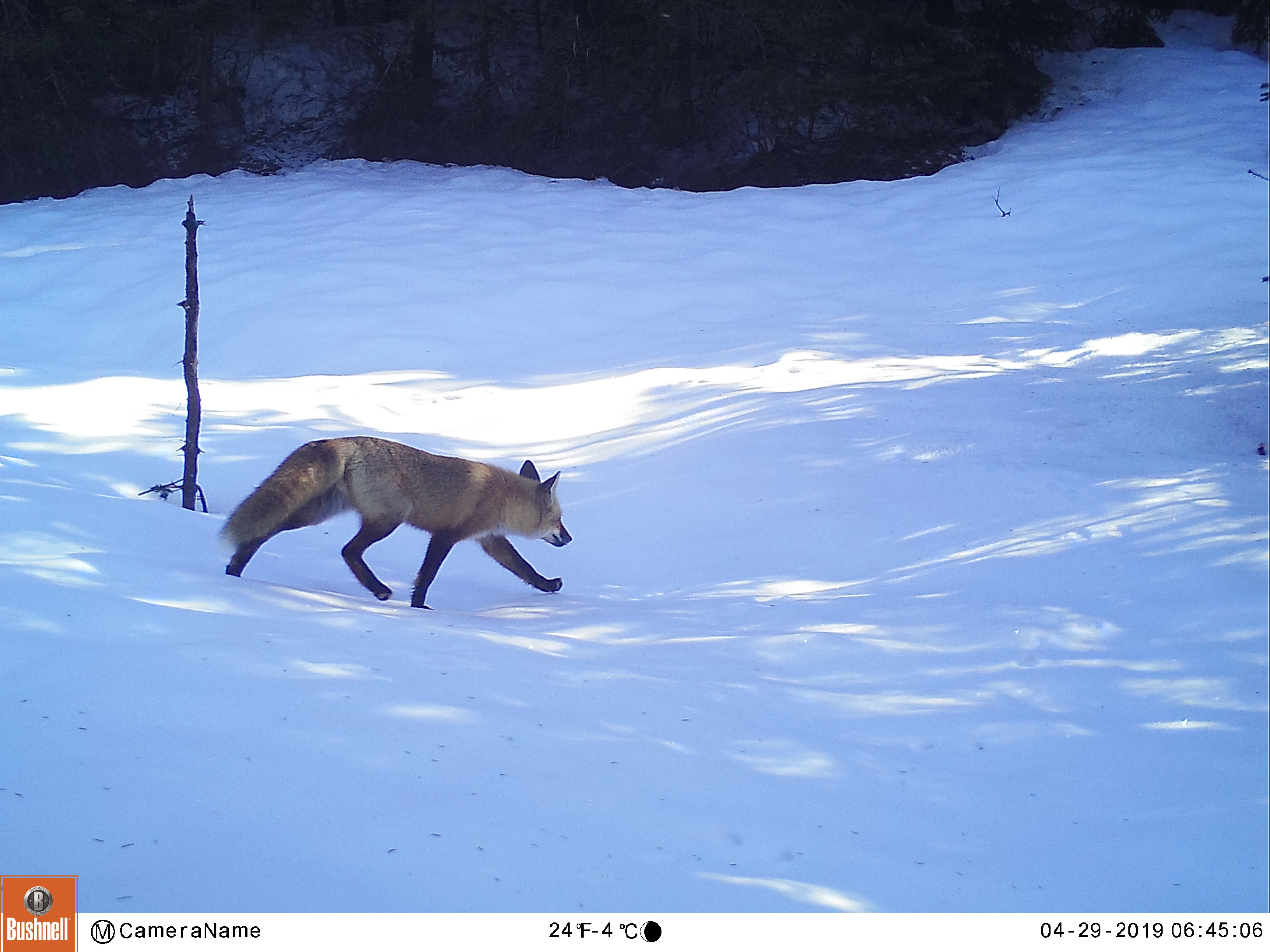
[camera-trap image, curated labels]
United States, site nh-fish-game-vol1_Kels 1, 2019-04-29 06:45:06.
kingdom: Animalia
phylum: Chordata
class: Mammalia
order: Carnivora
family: Canidae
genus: Vulpes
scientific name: Vulpes vulpes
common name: red fox